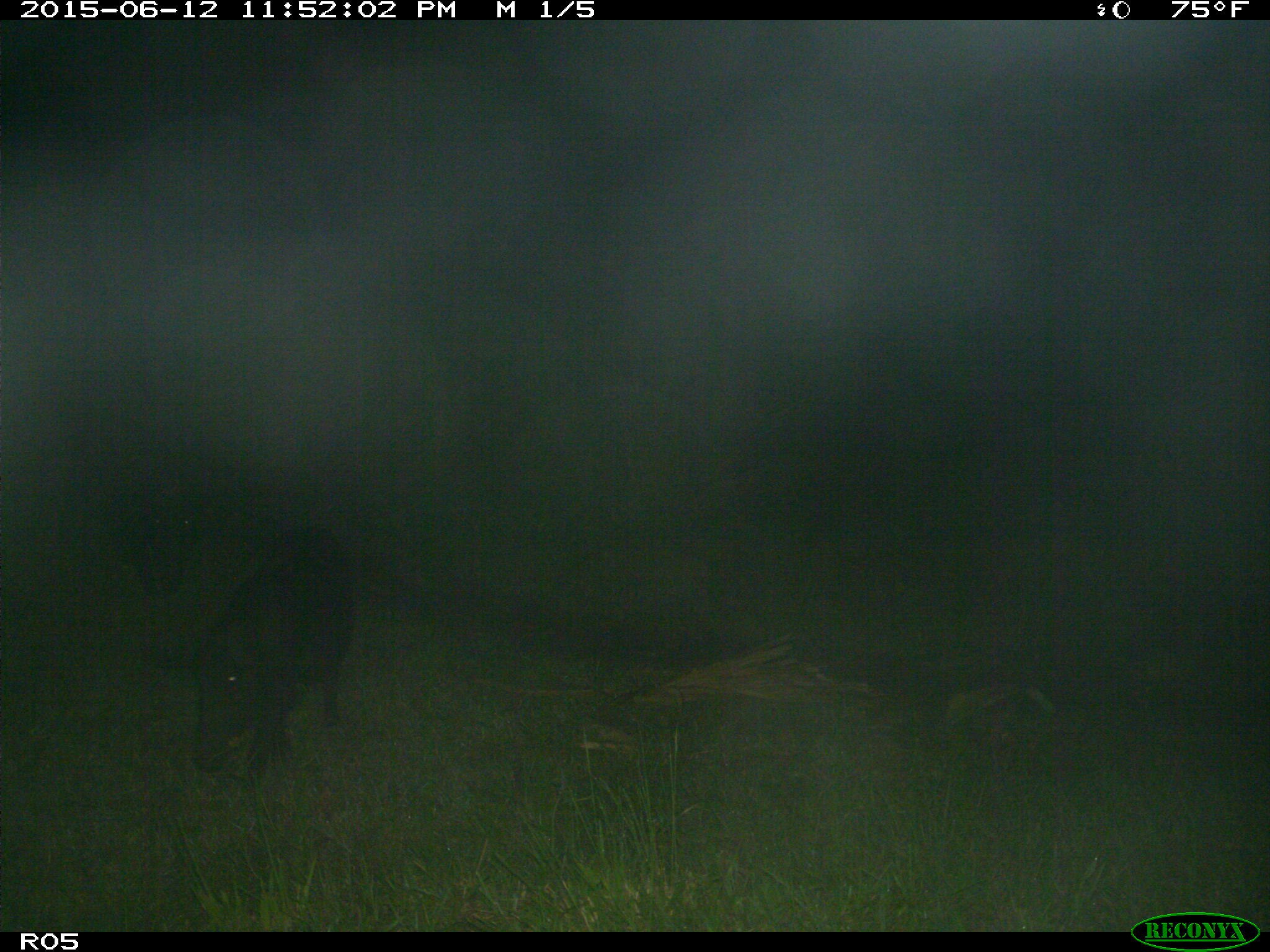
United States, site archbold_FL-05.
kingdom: Animalia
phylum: Chordata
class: Mammalia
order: Artiodactyla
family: Suidae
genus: Sus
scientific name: Sus scrofa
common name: wild boar